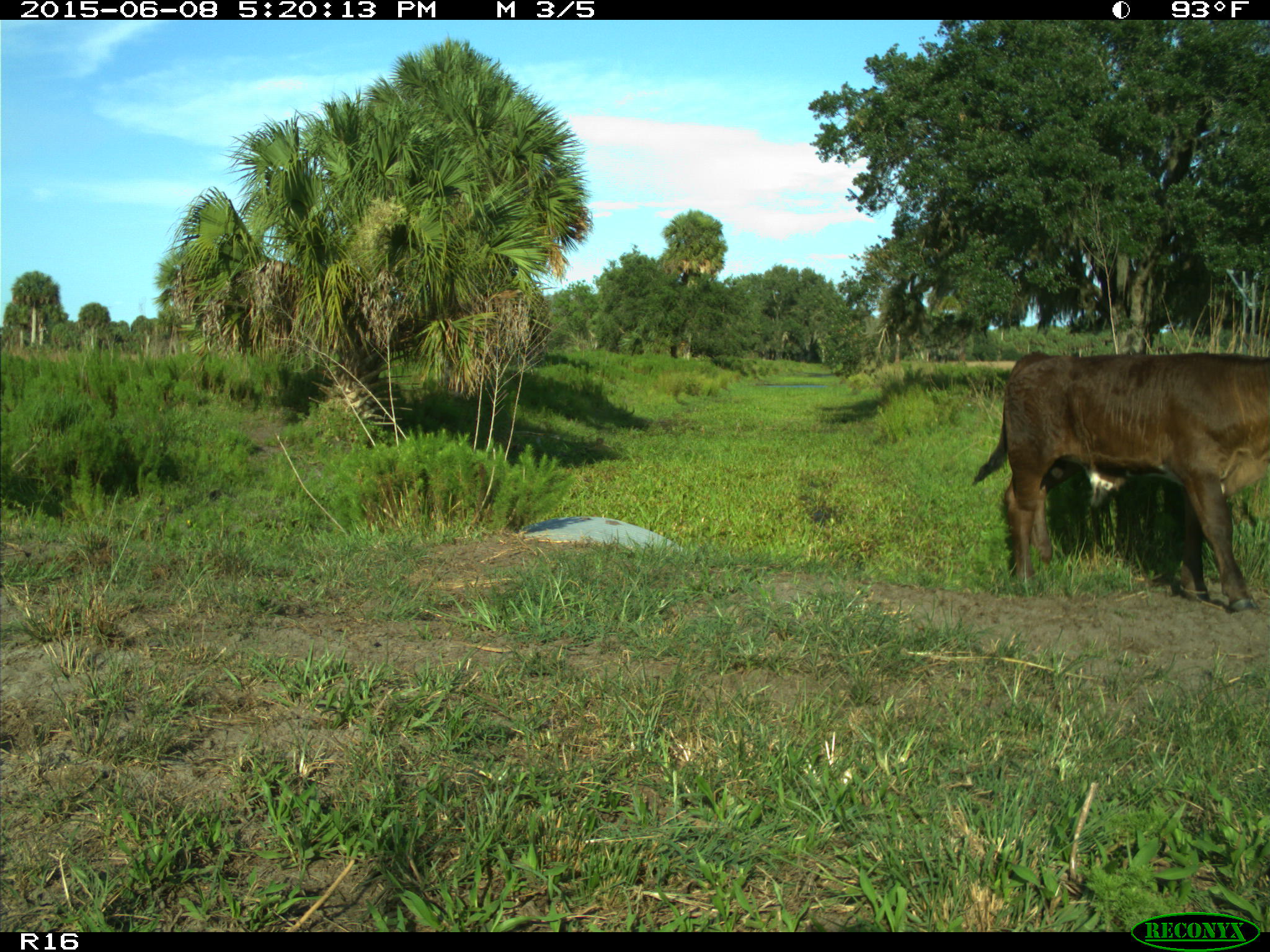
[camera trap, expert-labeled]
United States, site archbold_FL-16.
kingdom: Animalia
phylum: Chordata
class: Mammalia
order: Artiodactyla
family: Bovidae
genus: Bos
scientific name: Bos taurus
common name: domestic cow